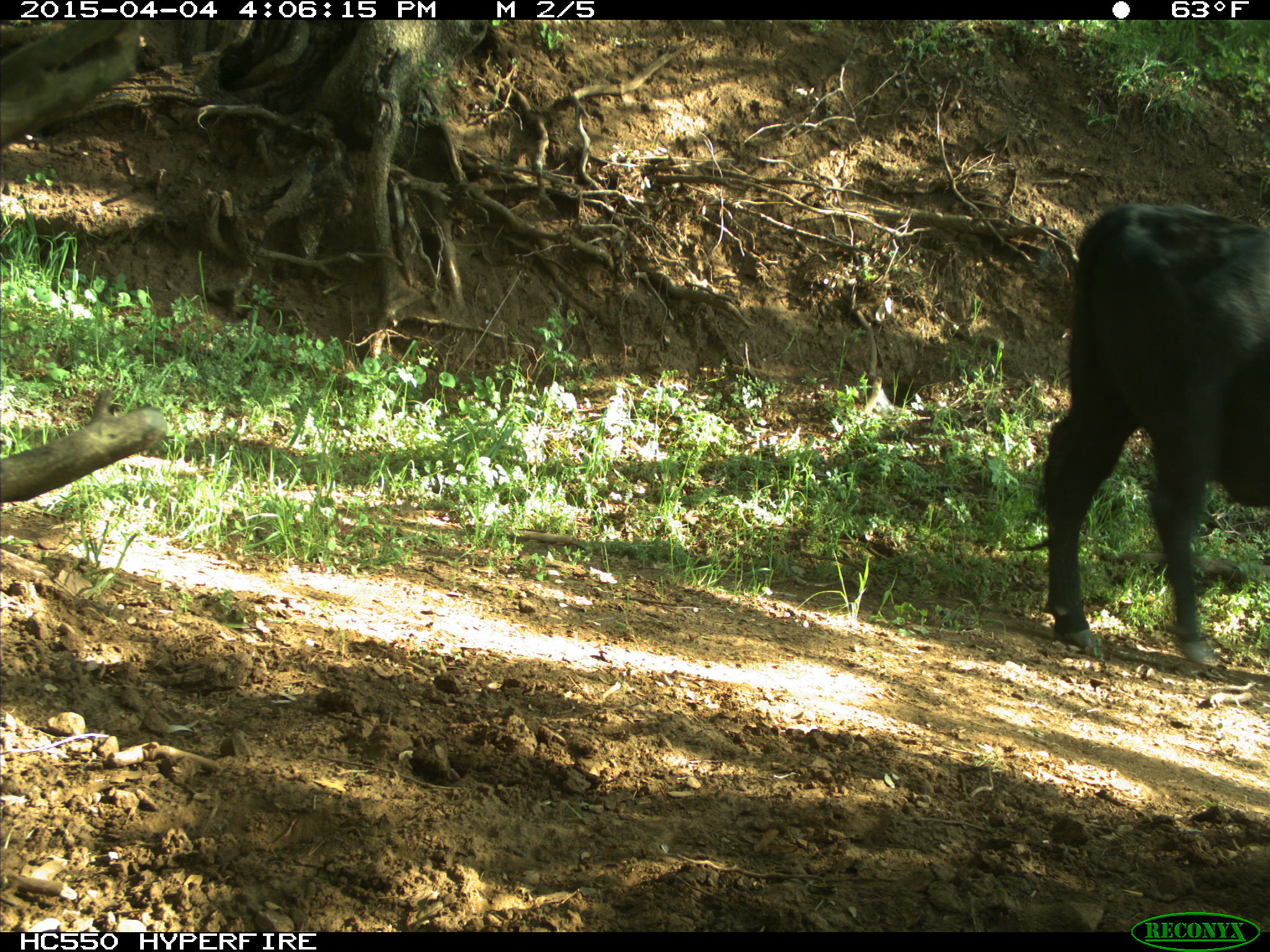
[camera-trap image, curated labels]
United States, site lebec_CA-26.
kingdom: Animalia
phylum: Chordata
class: Mammalia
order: Artiodactyla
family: Bovidae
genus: Bos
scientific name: Bos taurus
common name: domestic cow